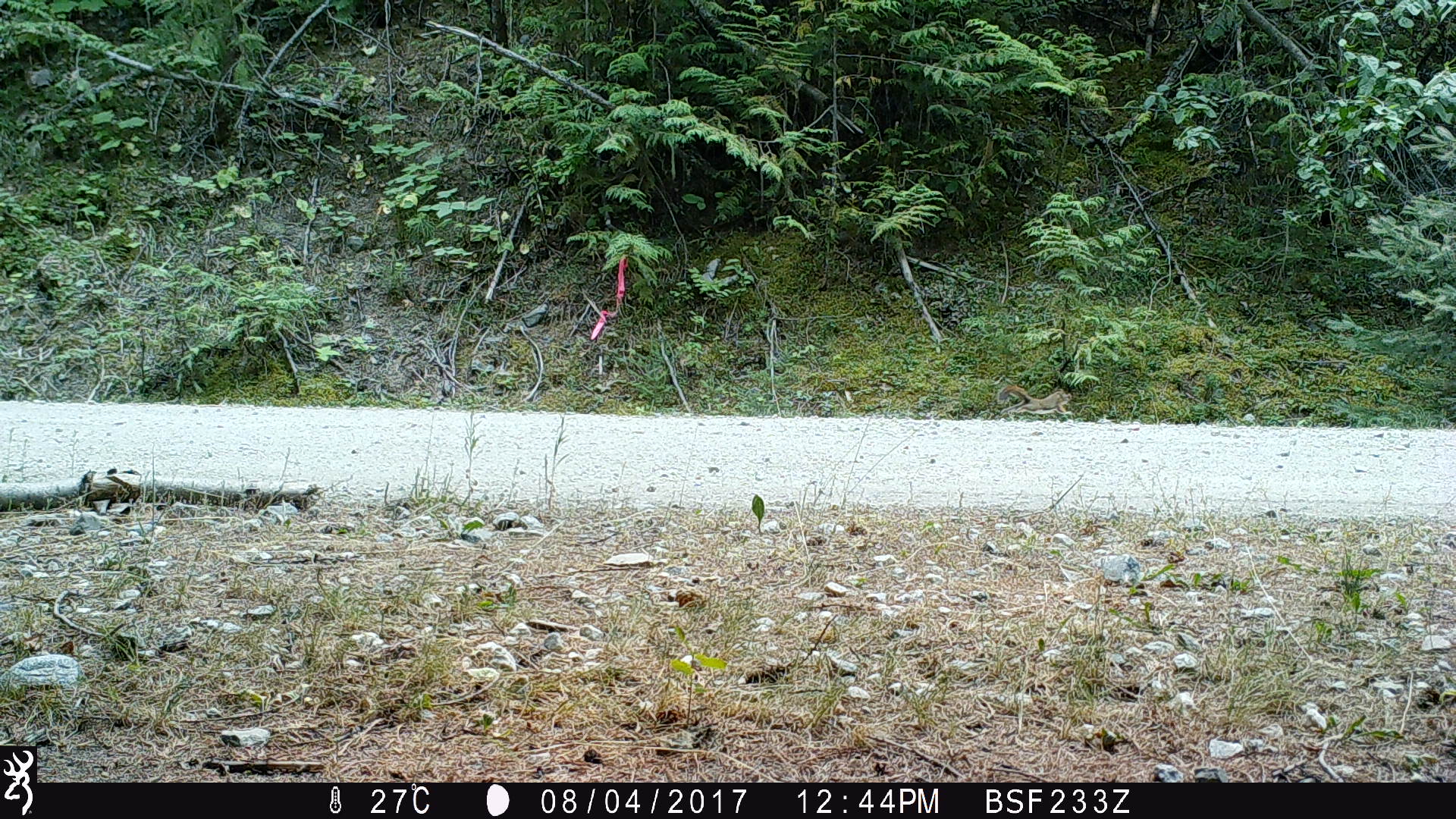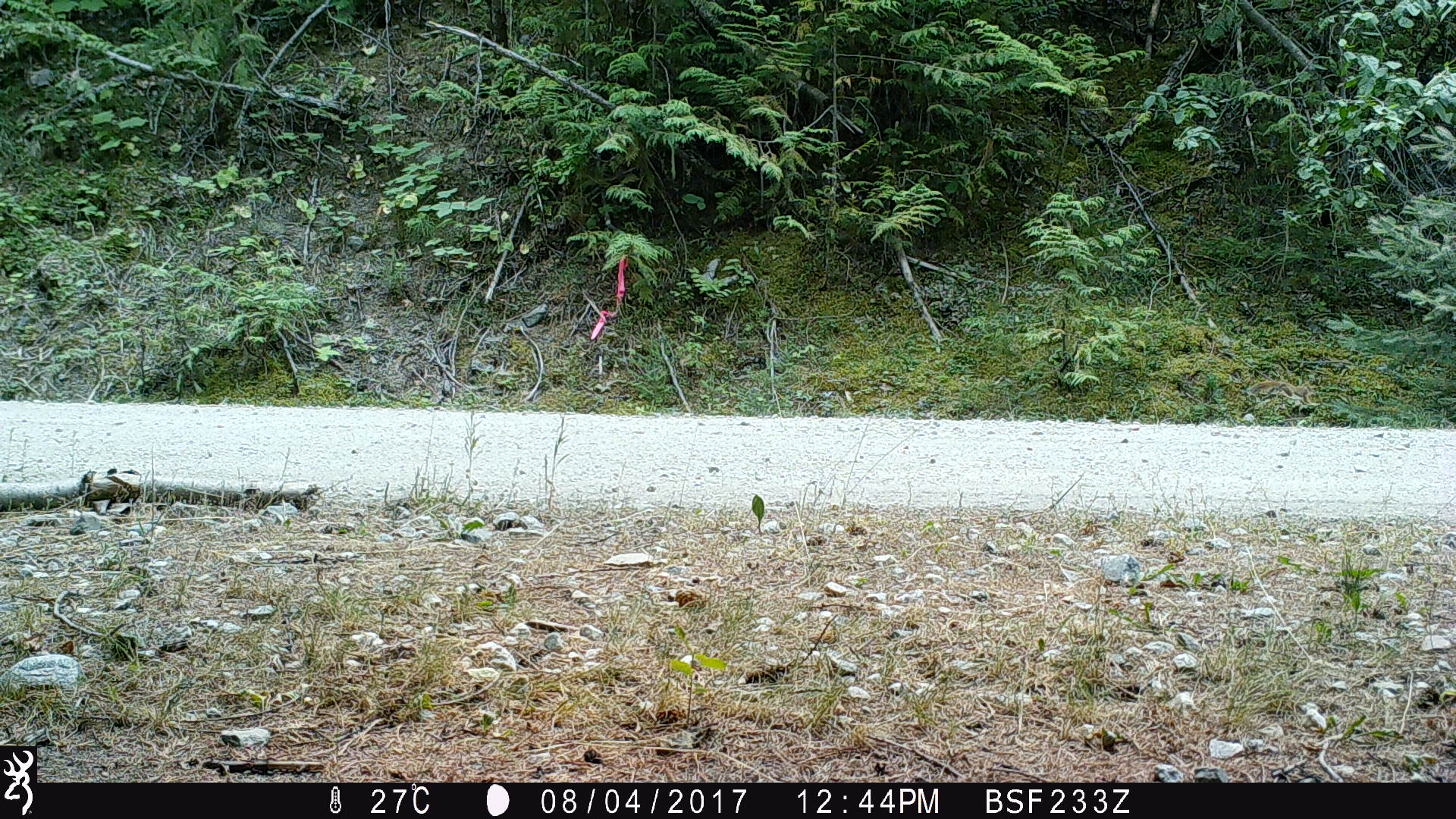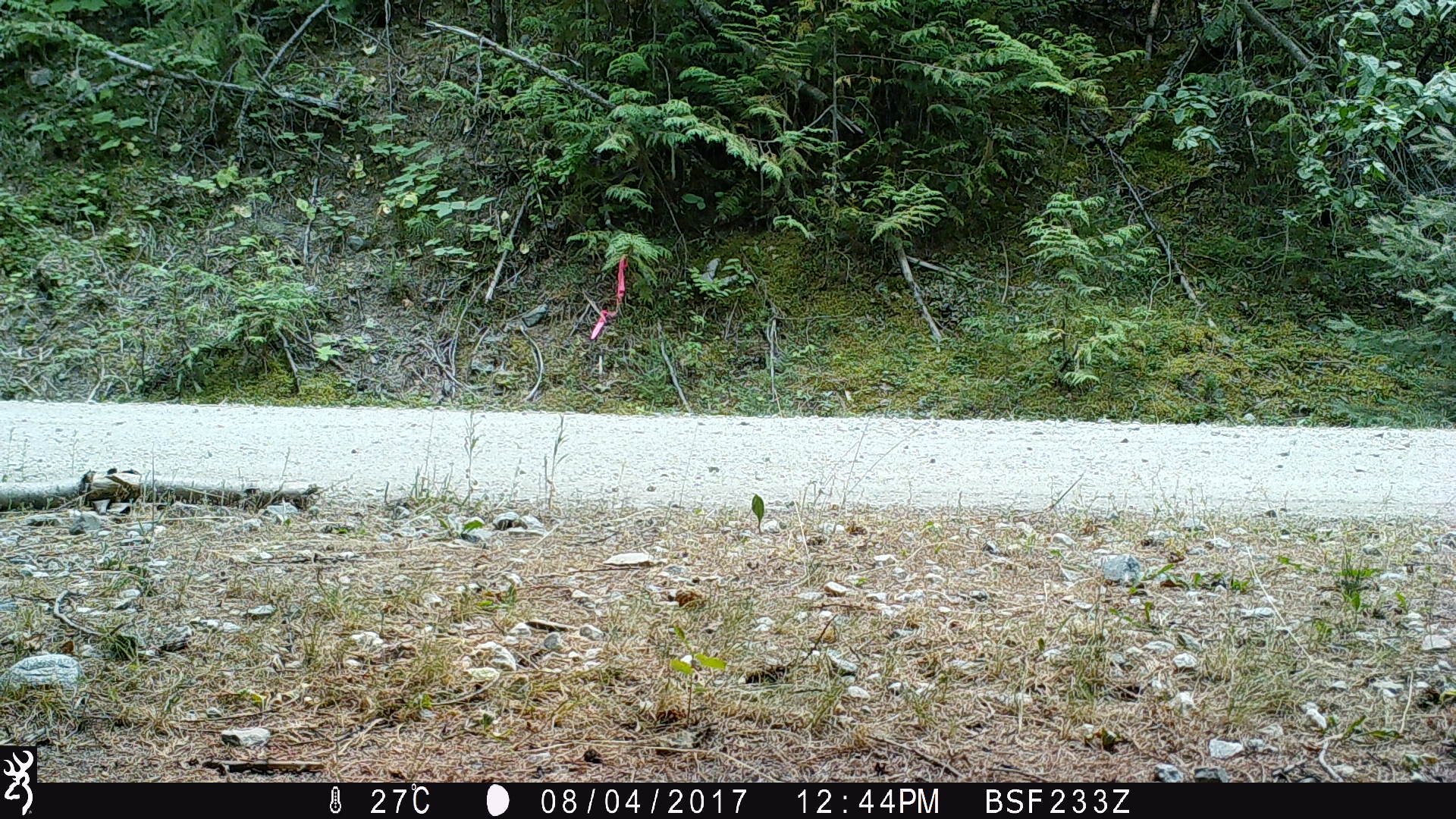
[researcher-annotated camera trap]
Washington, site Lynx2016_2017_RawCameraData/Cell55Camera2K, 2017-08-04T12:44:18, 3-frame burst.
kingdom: Animalia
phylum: Chordata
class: Mammalia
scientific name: Mammalia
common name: small mammal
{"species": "small mammal (Mammalia)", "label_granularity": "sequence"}